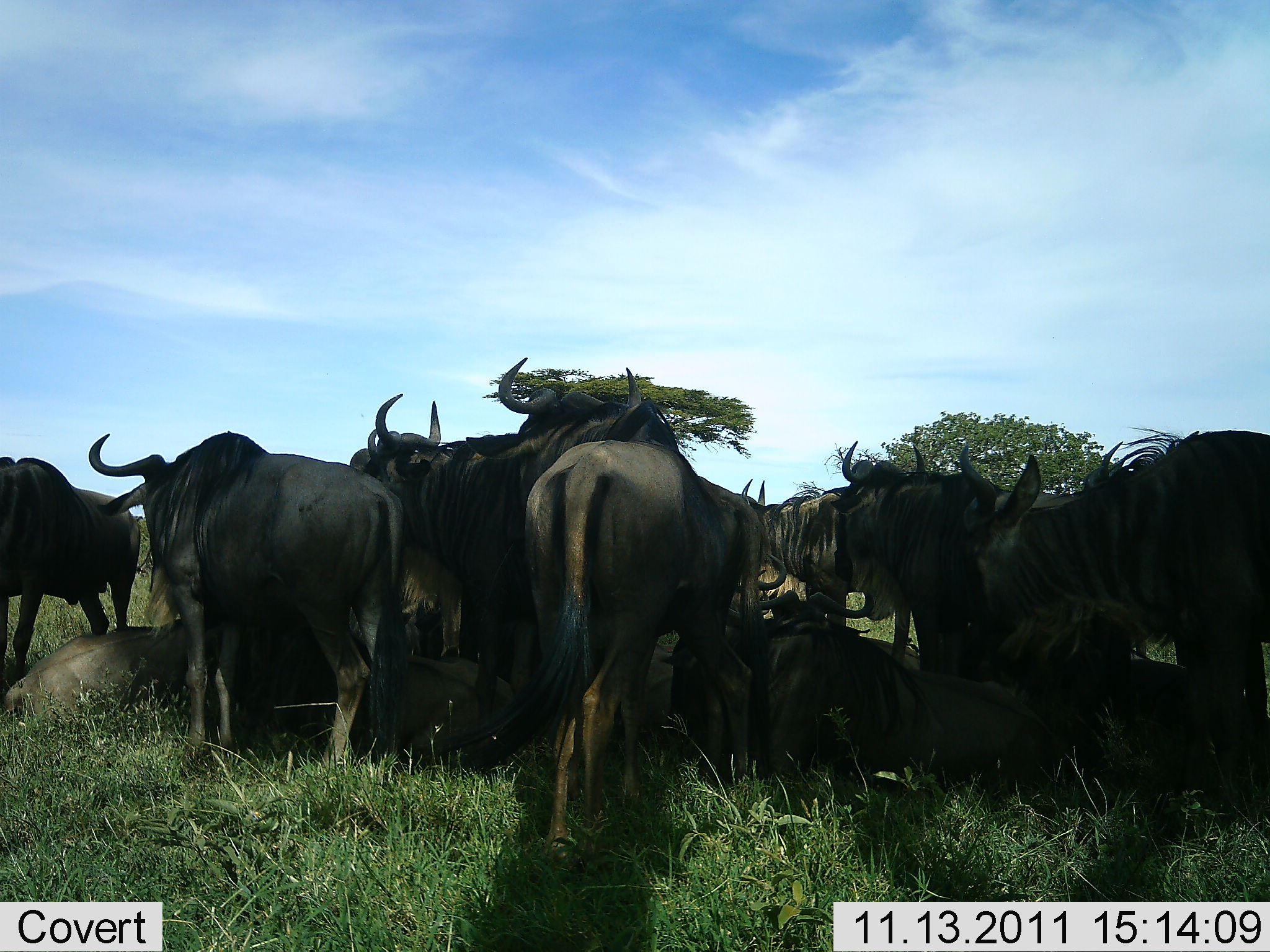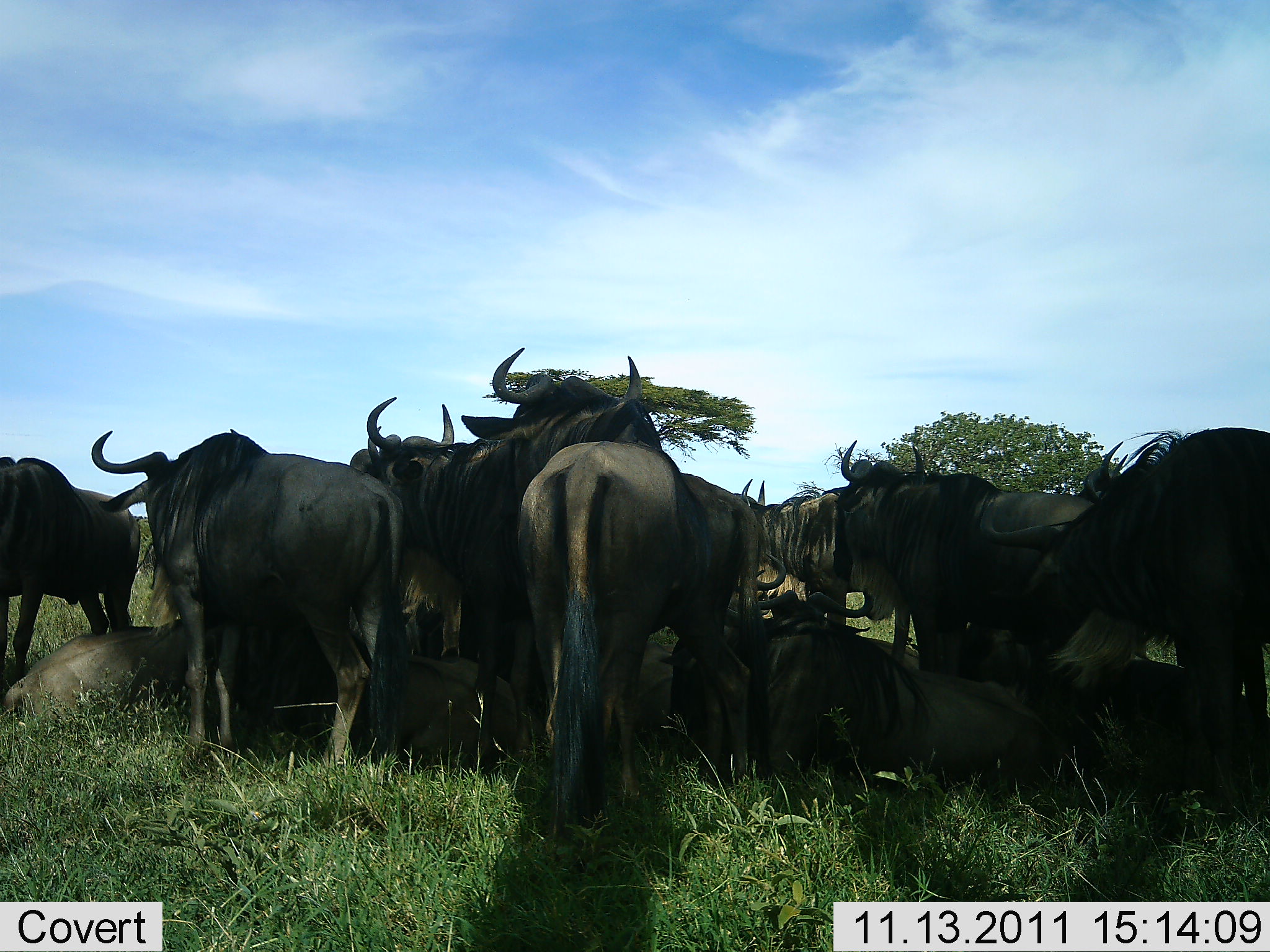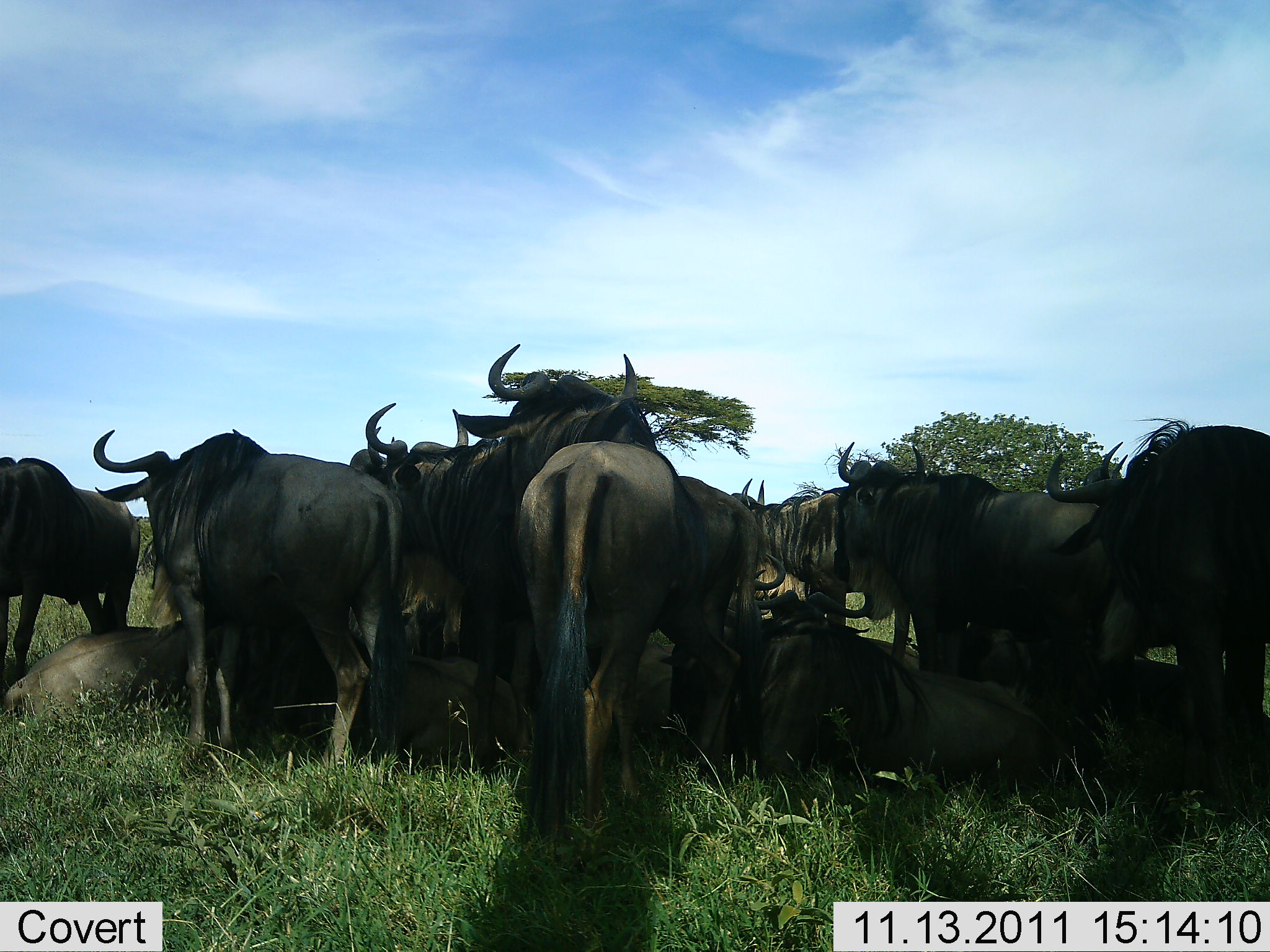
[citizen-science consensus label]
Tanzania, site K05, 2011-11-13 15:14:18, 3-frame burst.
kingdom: Animalia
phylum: Chordata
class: Mammalia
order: Artiodactyla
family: Bovidae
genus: Connochaetes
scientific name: Connochaetes taurinus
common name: blue wildebeest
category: wildebeest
Wildebeest (blue wildebeest) (Connochaetes taurinus), count 11-50. Behavior (volunteer vote fractions): standing 69%, resting 92%, moving 8%, interacting 15%. Young present (vote fraction): 8%. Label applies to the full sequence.